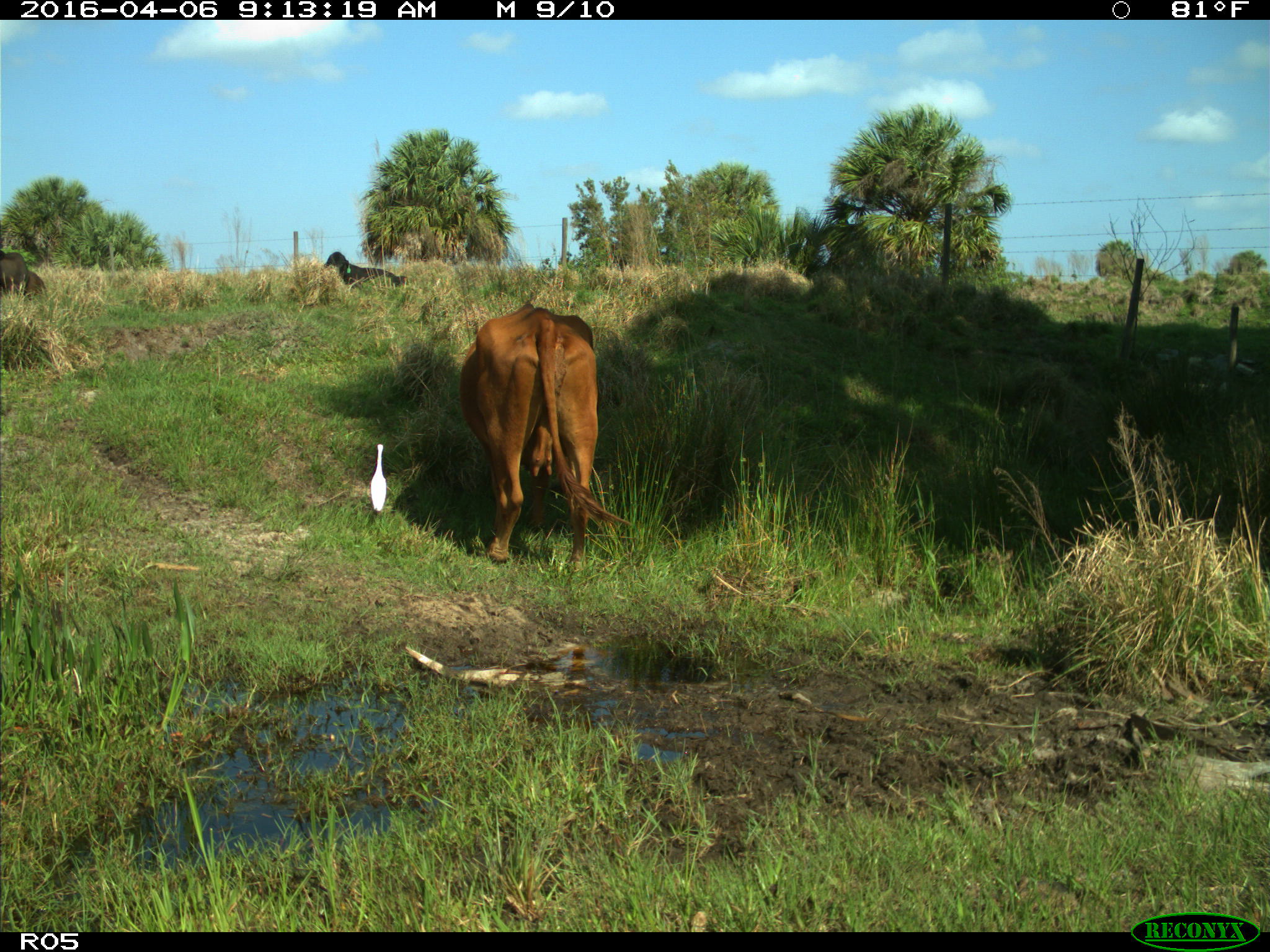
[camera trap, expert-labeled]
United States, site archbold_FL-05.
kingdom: Animalia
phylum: Chordata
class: Mammalia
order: Artiodactyla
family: Bovidae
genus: Bos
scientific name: Bos taurus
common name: domestic cow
Bos taurus (domestic cow).